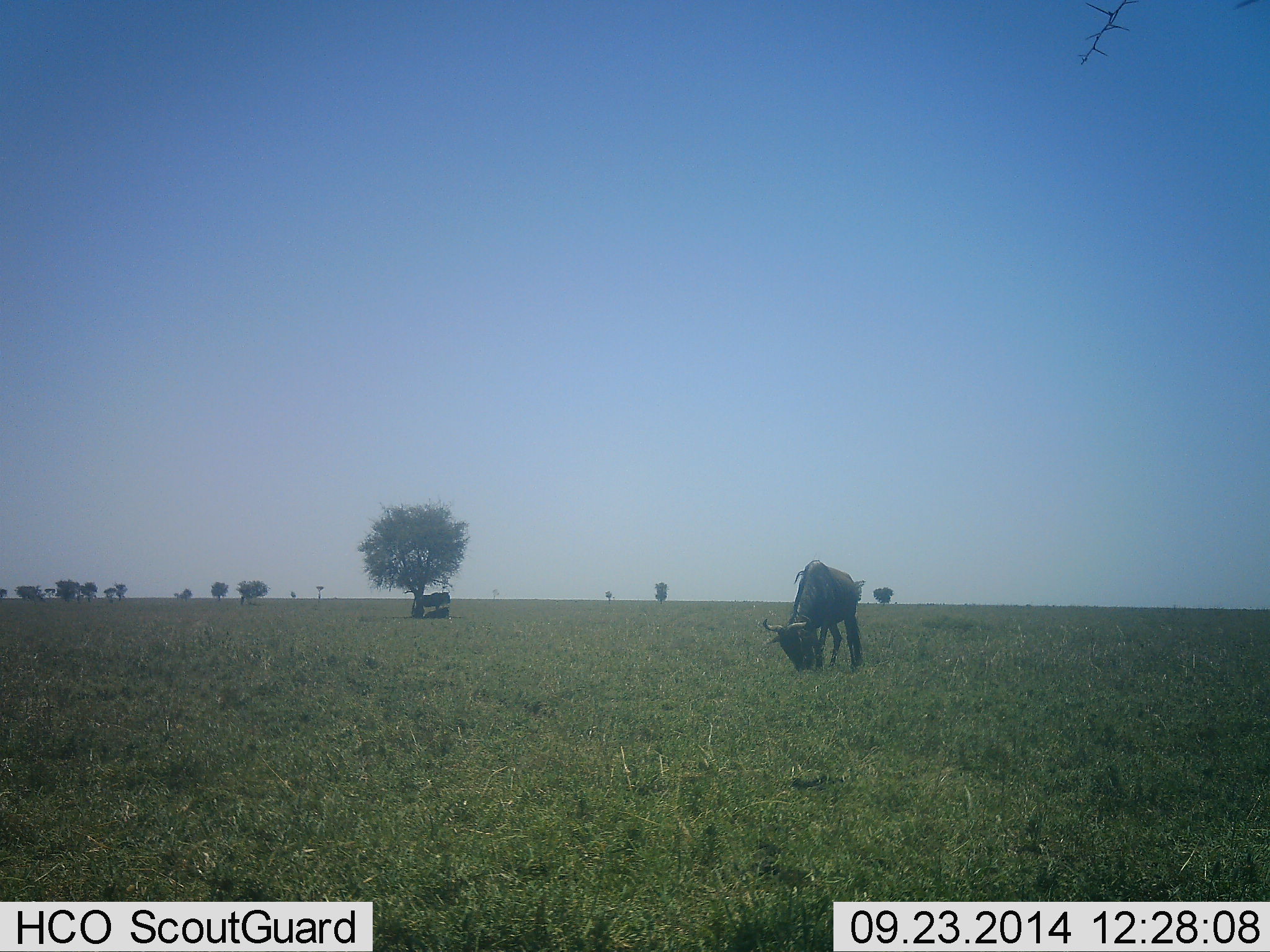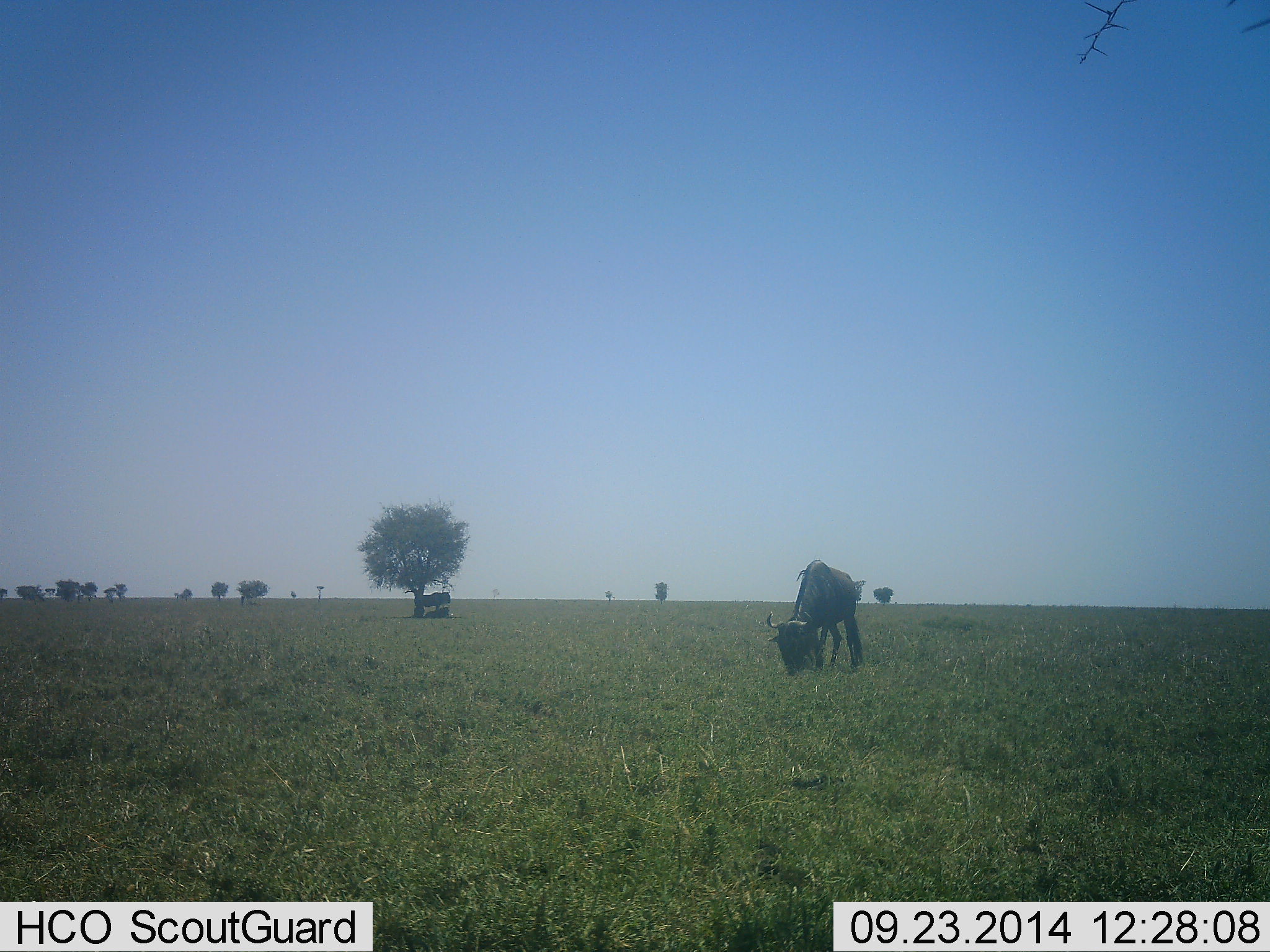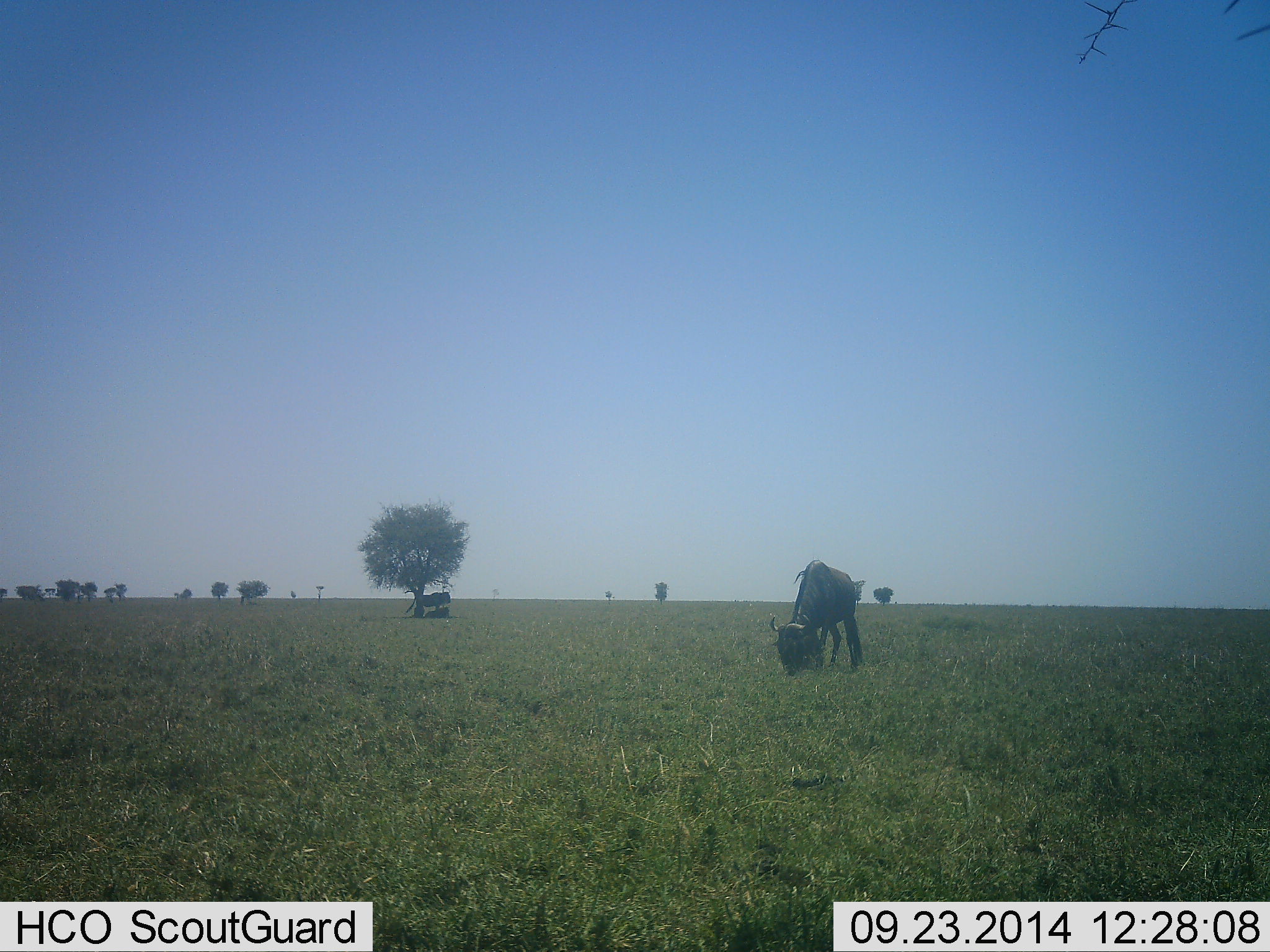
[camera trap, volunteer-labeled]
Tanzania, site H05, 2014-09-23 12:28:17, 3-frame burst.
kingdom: Animalia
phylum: Chordata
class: Mammalia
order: Artiodactyla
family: Bovidae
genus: Connochaetes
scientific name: Connochaetes taurinus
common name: blue wildebeest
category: wildebeest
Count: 2.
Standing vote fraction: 50%.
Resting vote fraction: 20%.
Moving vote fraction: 0%.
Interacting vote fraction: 0%.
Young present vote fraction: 10%.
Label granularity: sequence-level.